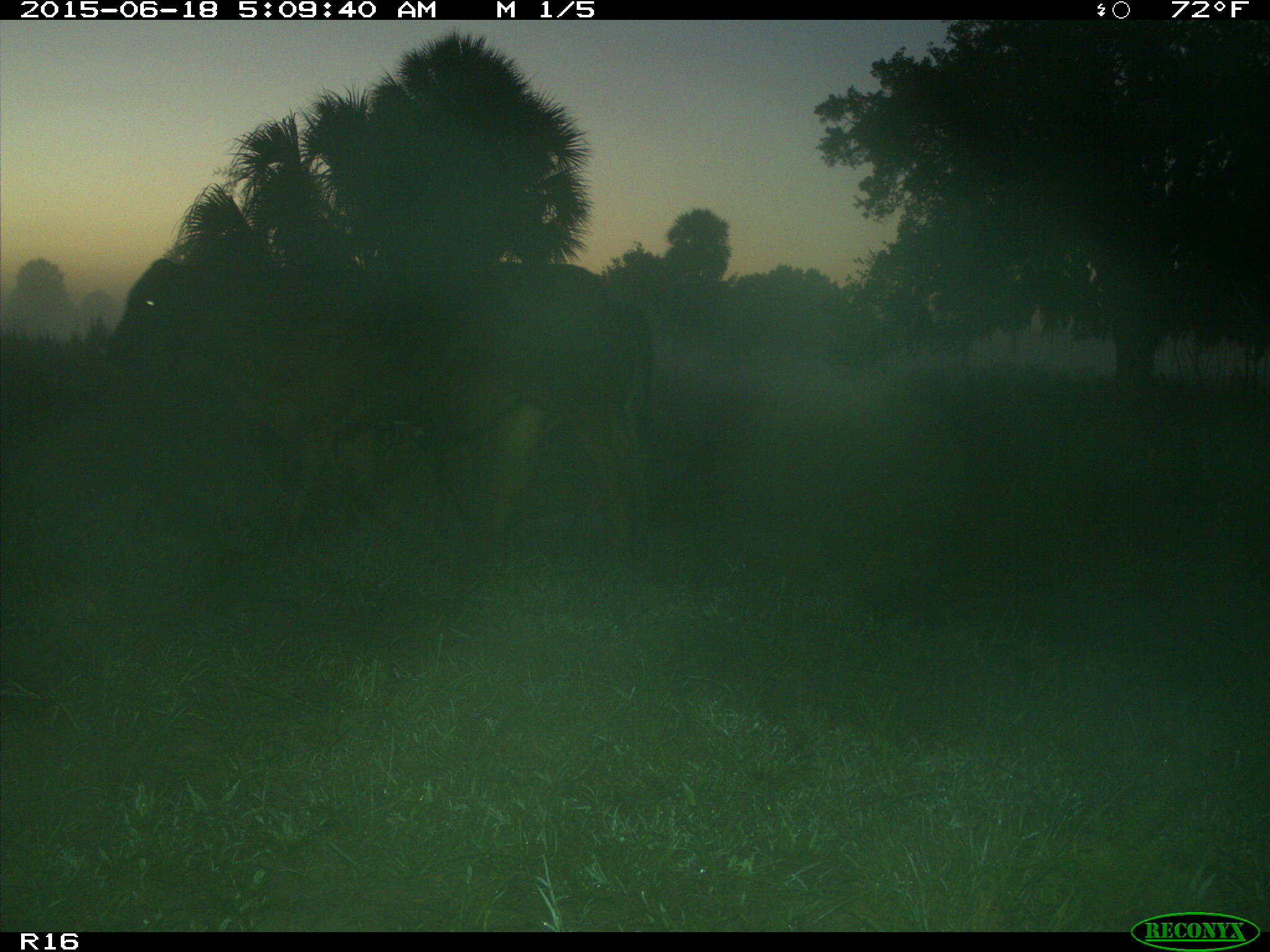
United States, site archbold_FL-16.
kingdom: Animalia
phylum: Chordata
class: Mammalia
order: Artiodactyla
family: Bovidae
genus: Bos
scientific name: Bos taurus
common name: domestic cow